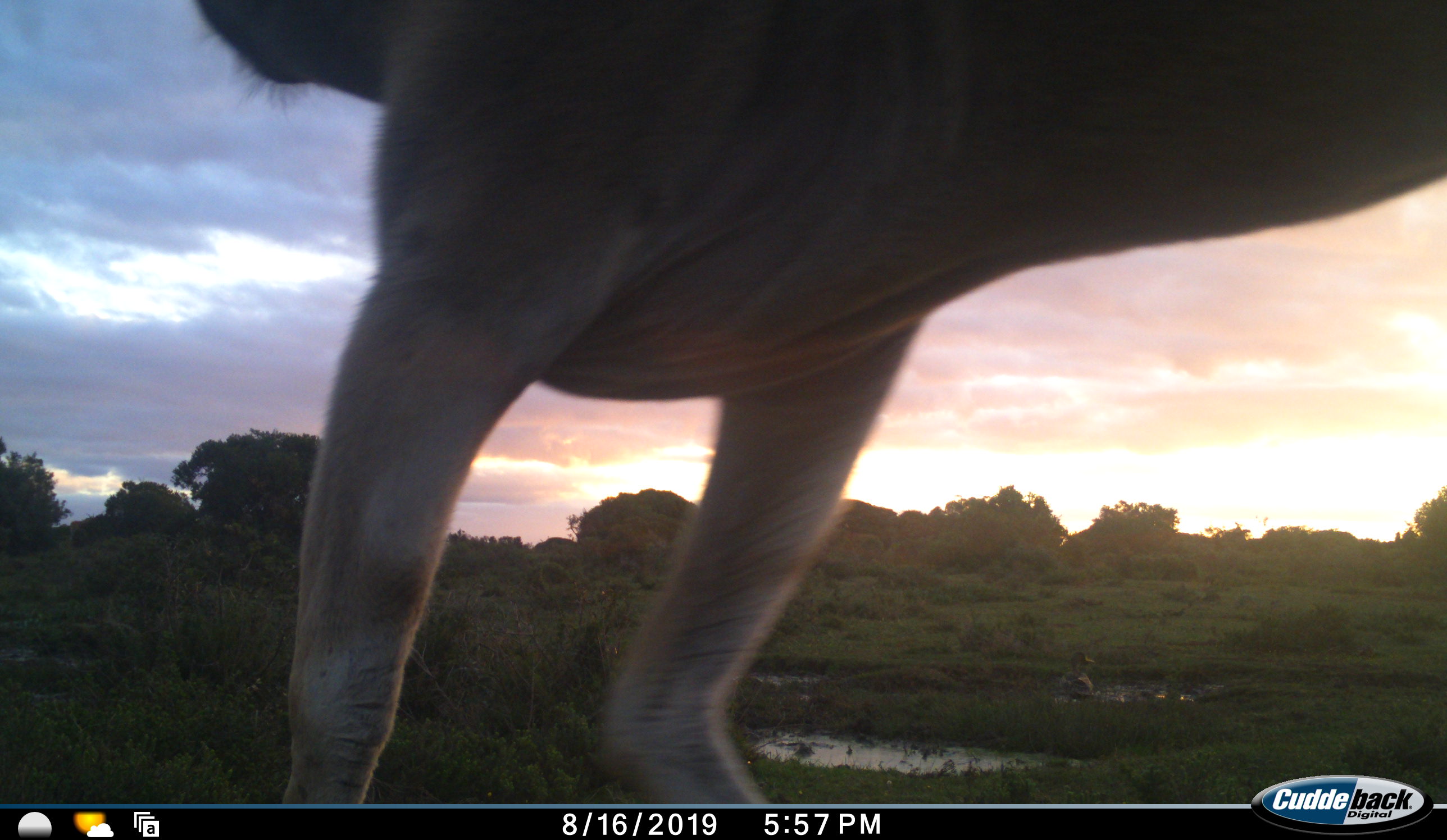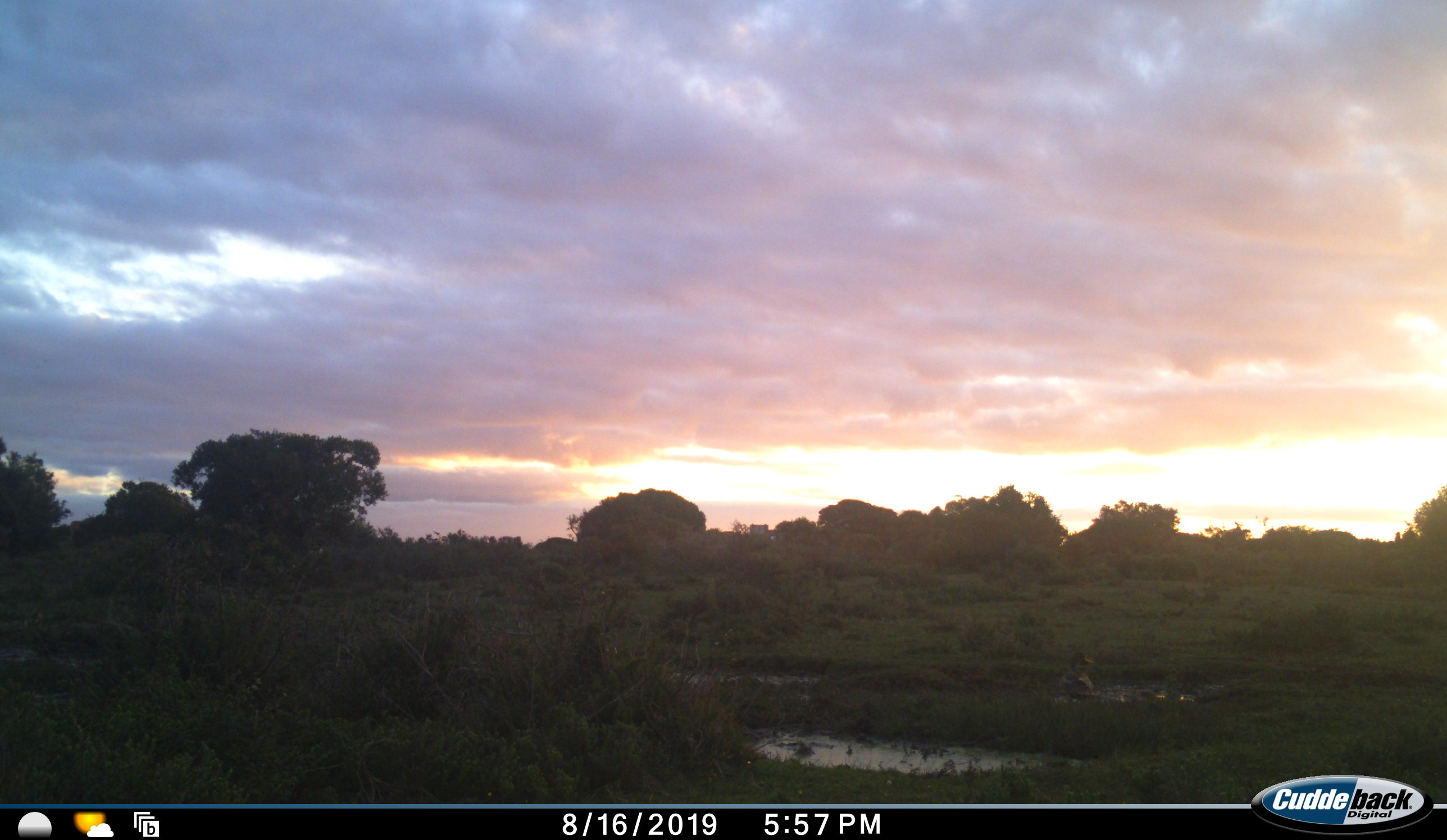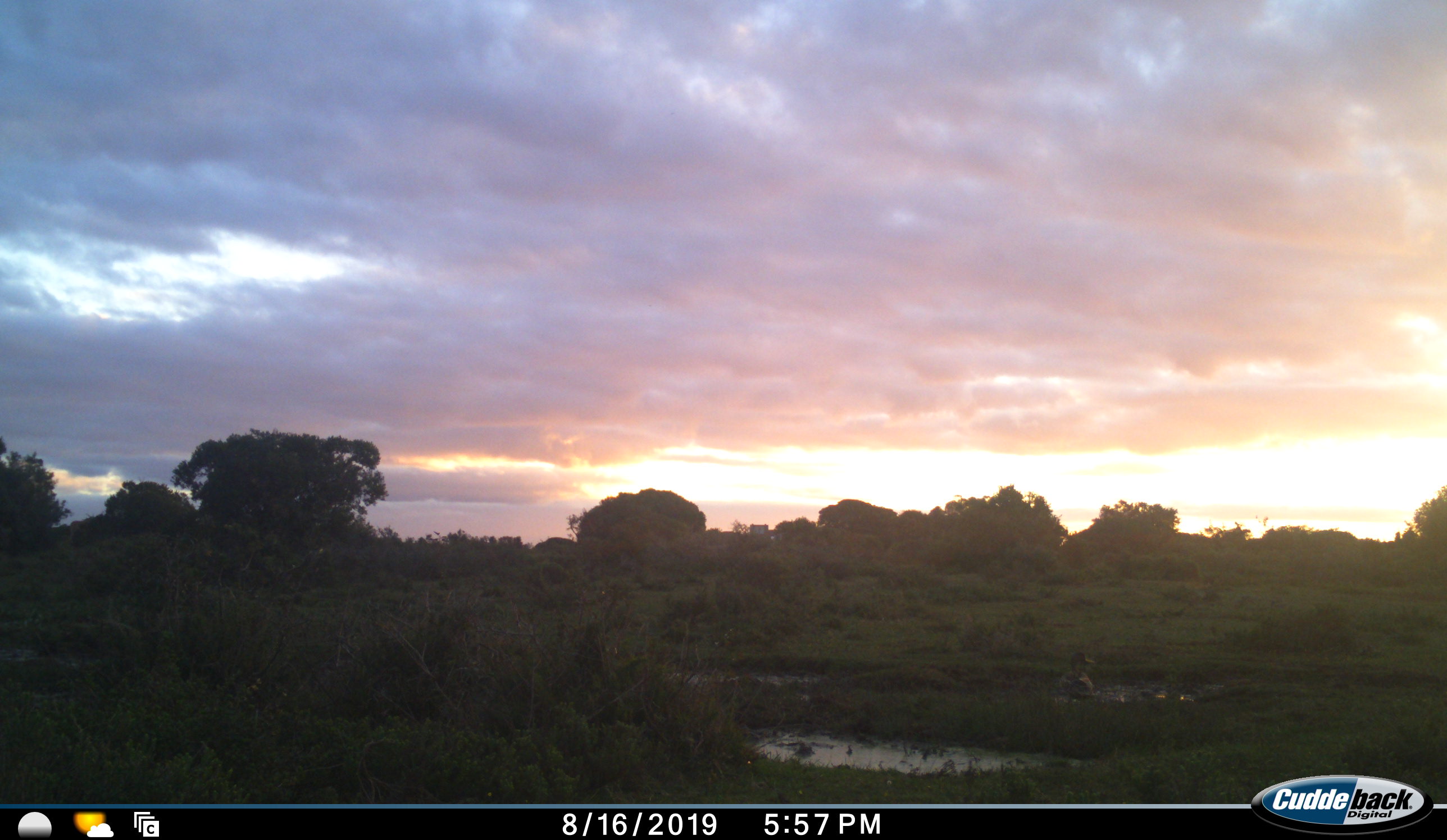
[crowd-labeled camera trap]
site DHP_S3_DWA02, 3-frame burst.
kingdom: Animalia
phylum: Chordata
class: Mammalia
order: Artiodactyla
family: Bovidae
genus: Tragelaphus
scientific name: Tragelaphus oryx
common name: eland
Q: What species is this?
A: Eland (Tragelaphus oryx).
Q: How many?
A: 1.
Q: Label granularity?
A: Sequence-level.